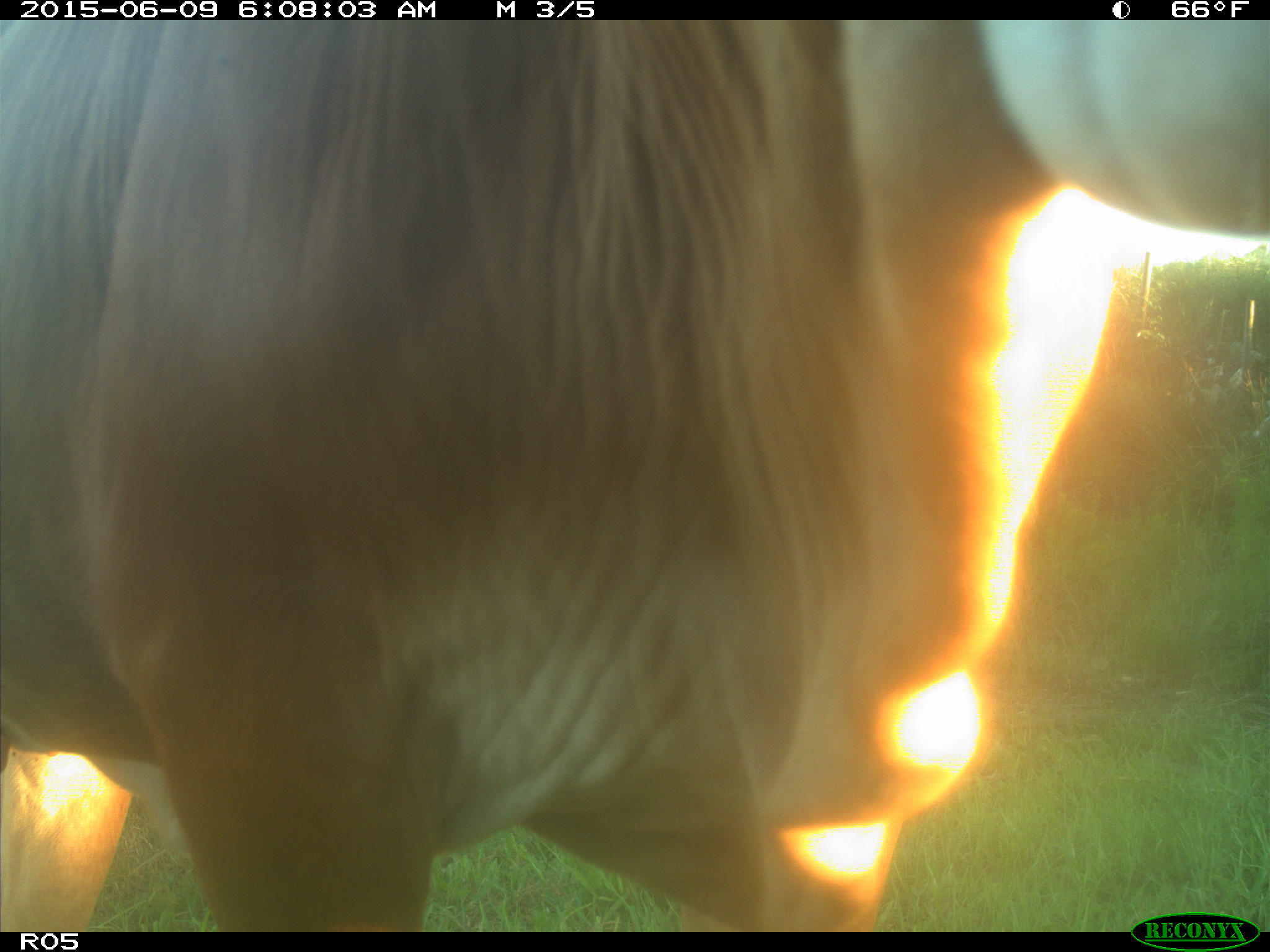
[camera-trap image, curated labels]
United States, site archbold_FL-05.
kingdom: Animalia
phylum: Chordata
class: Mammalia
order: Artiodactyla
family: Bovidae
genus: Bos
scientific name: Bos taurus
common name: domestic cow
Bos taurus (domestic cow).